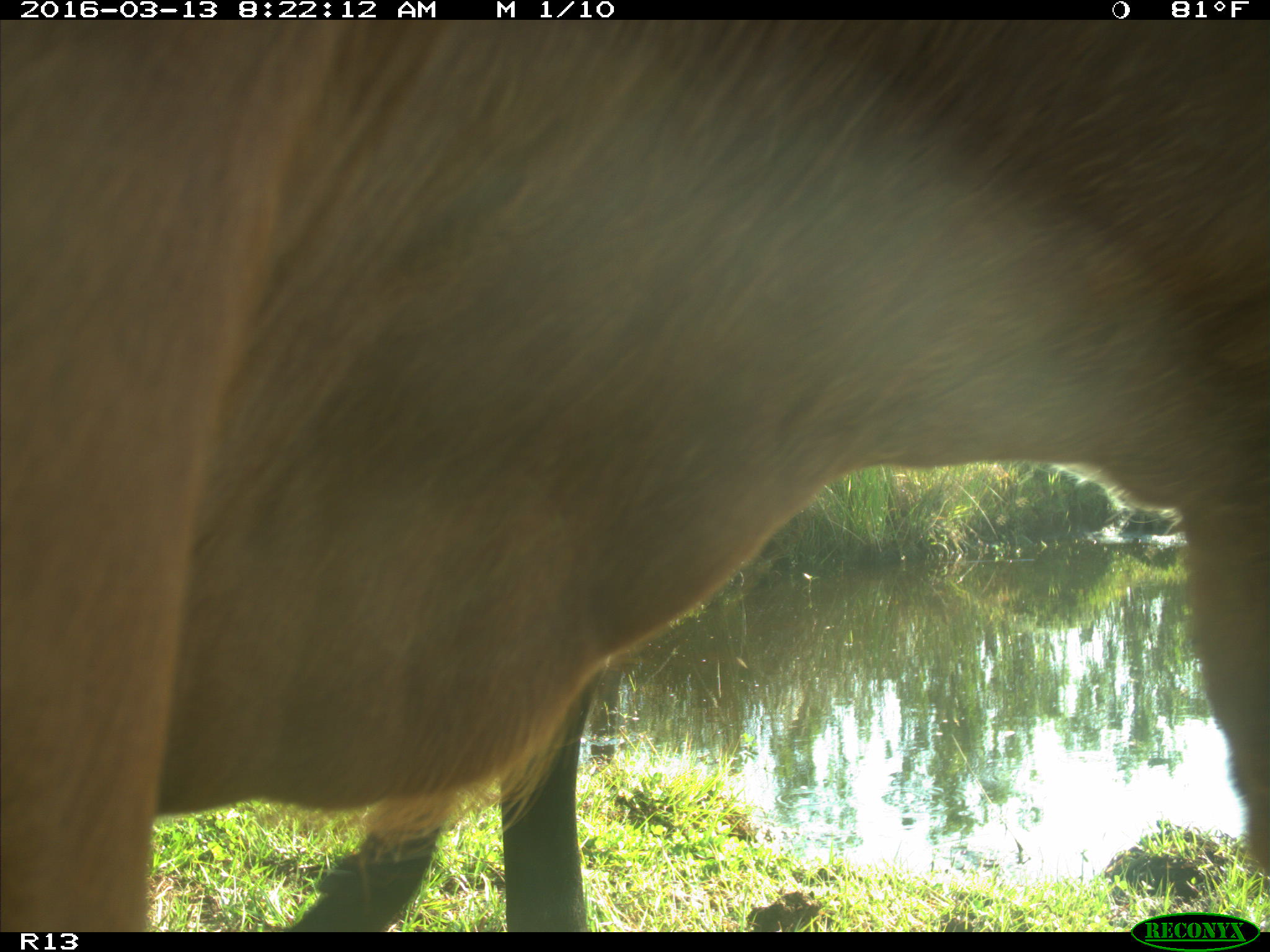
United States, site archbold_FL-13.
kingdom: Animalia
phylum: Chordata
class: Mammalia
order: Artiodactyla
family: Bovidae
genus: Bos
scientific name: Bos taurus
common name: domestic cow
Bos taurus (domestic cow).